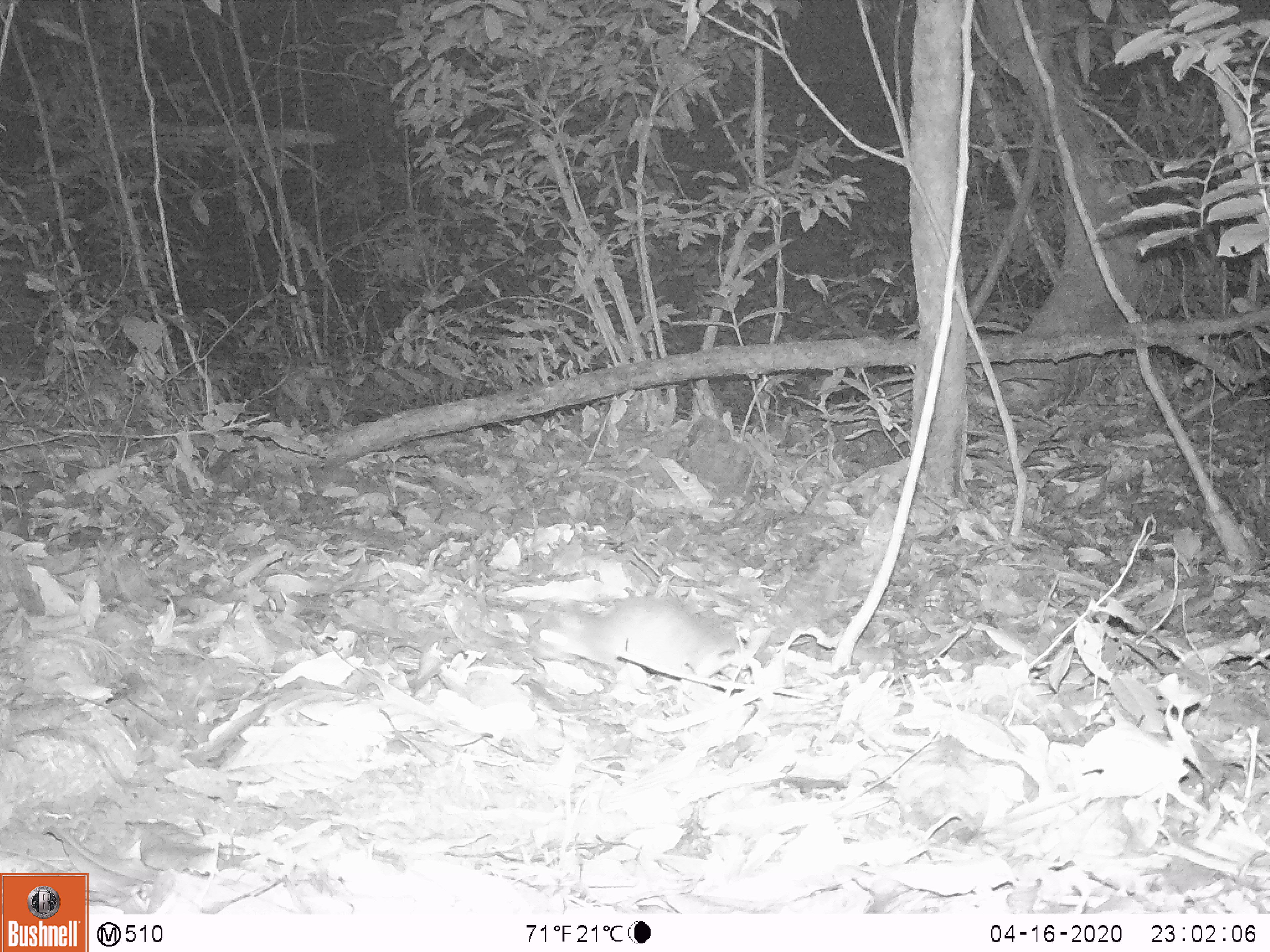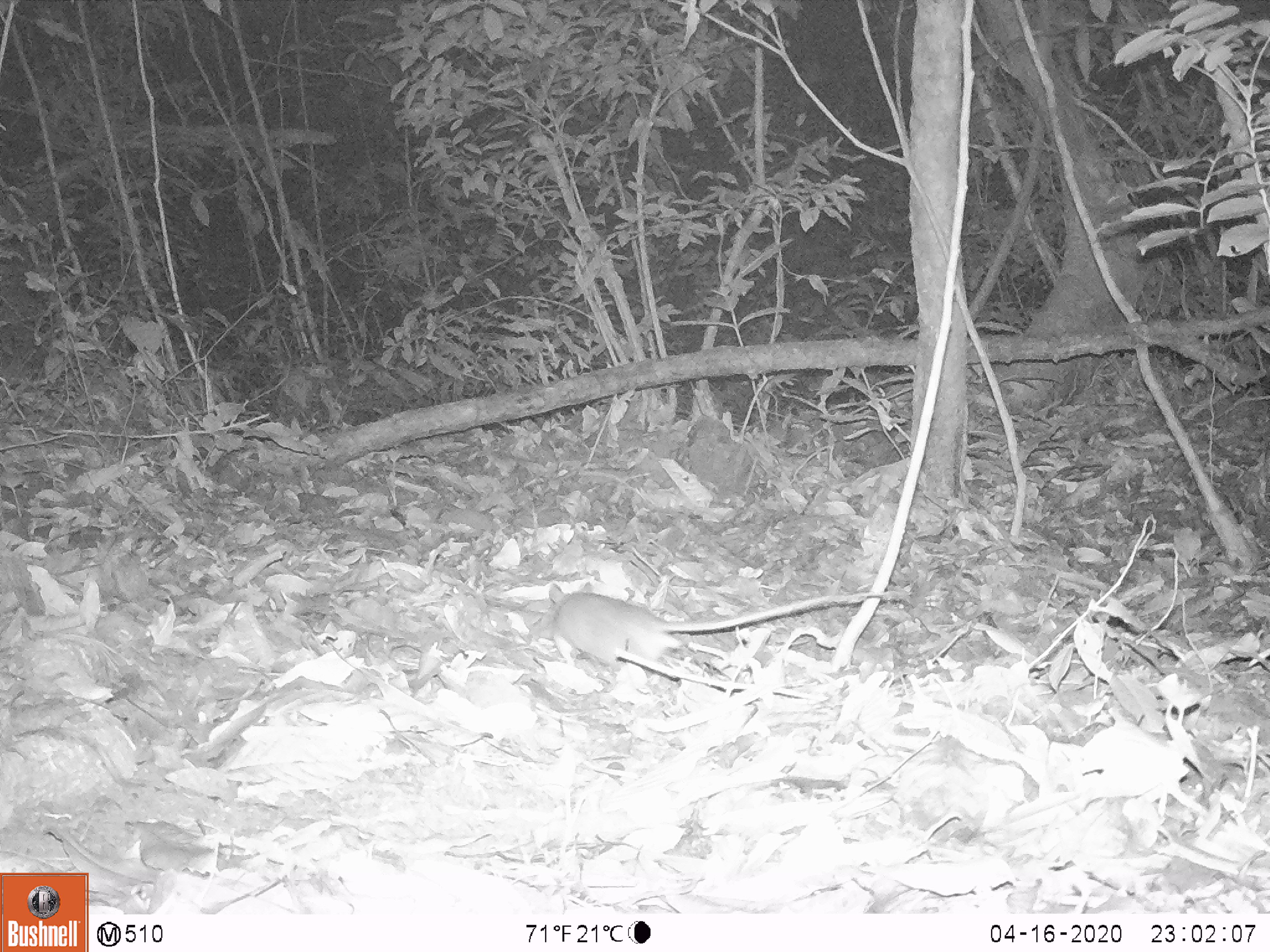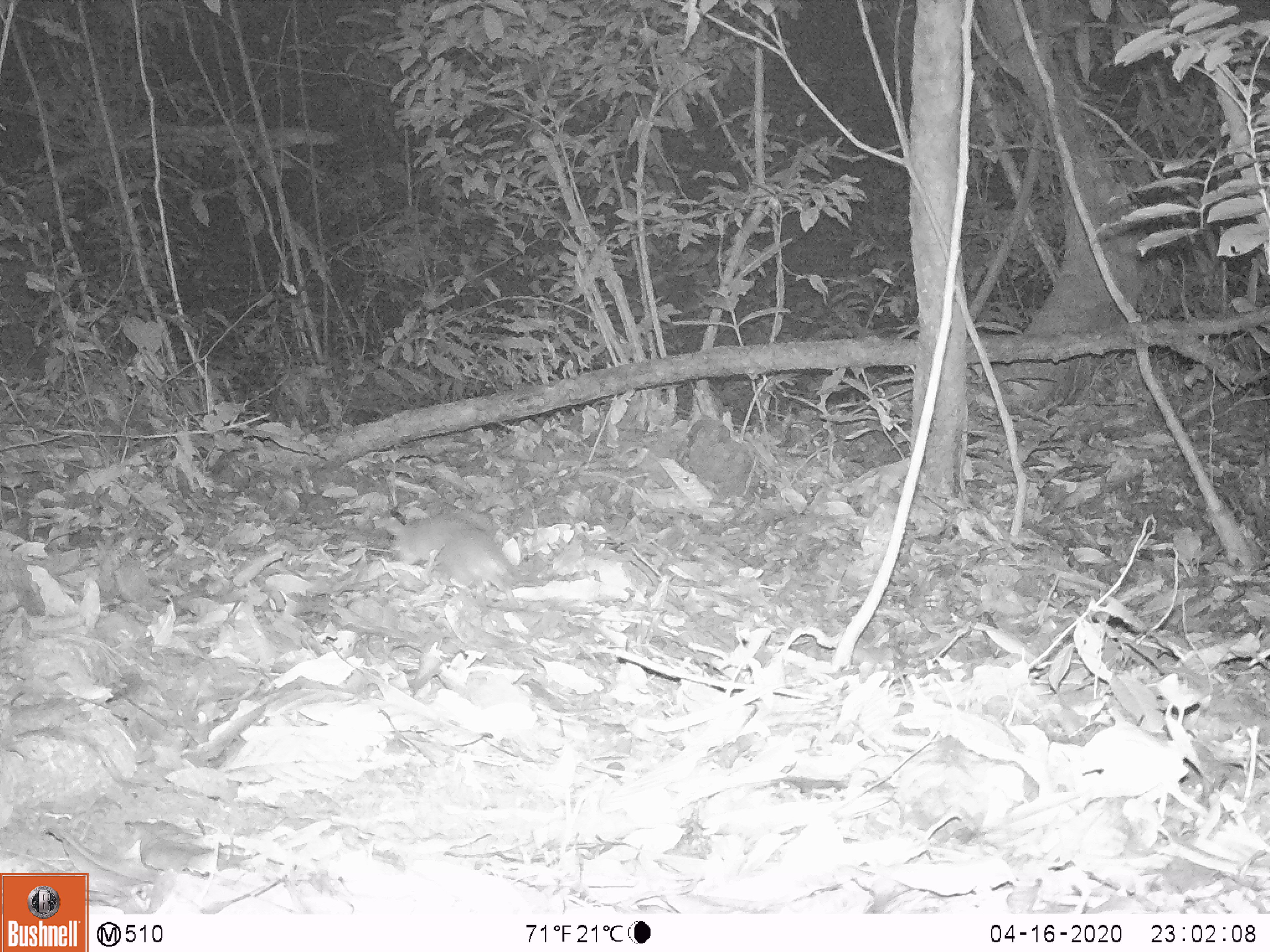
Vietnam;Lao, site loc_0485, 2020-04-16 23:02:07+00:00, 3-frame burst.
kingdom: Animalia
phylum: Chordata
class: Mammalia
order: Rodentia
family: Muridae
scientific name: Muridae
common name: old-world mice and rats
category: unidentified murid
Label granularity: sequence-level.